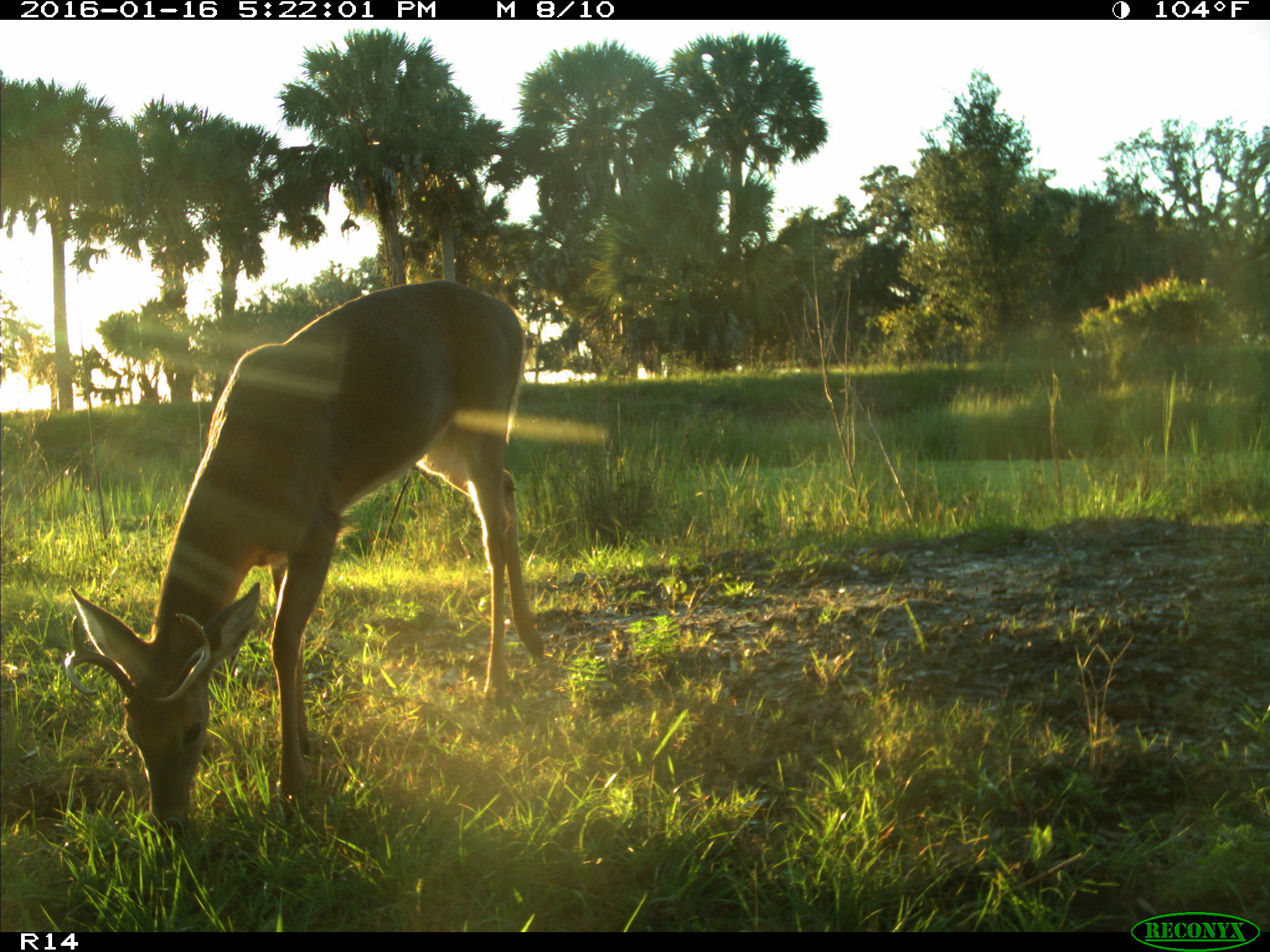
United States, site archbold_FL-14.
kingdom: Animalia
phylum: Chordata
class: Mammalia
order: Artiodactyla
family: Cervidae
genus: Odocoileus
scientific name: Odocoileus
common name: deer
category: unidentified deer